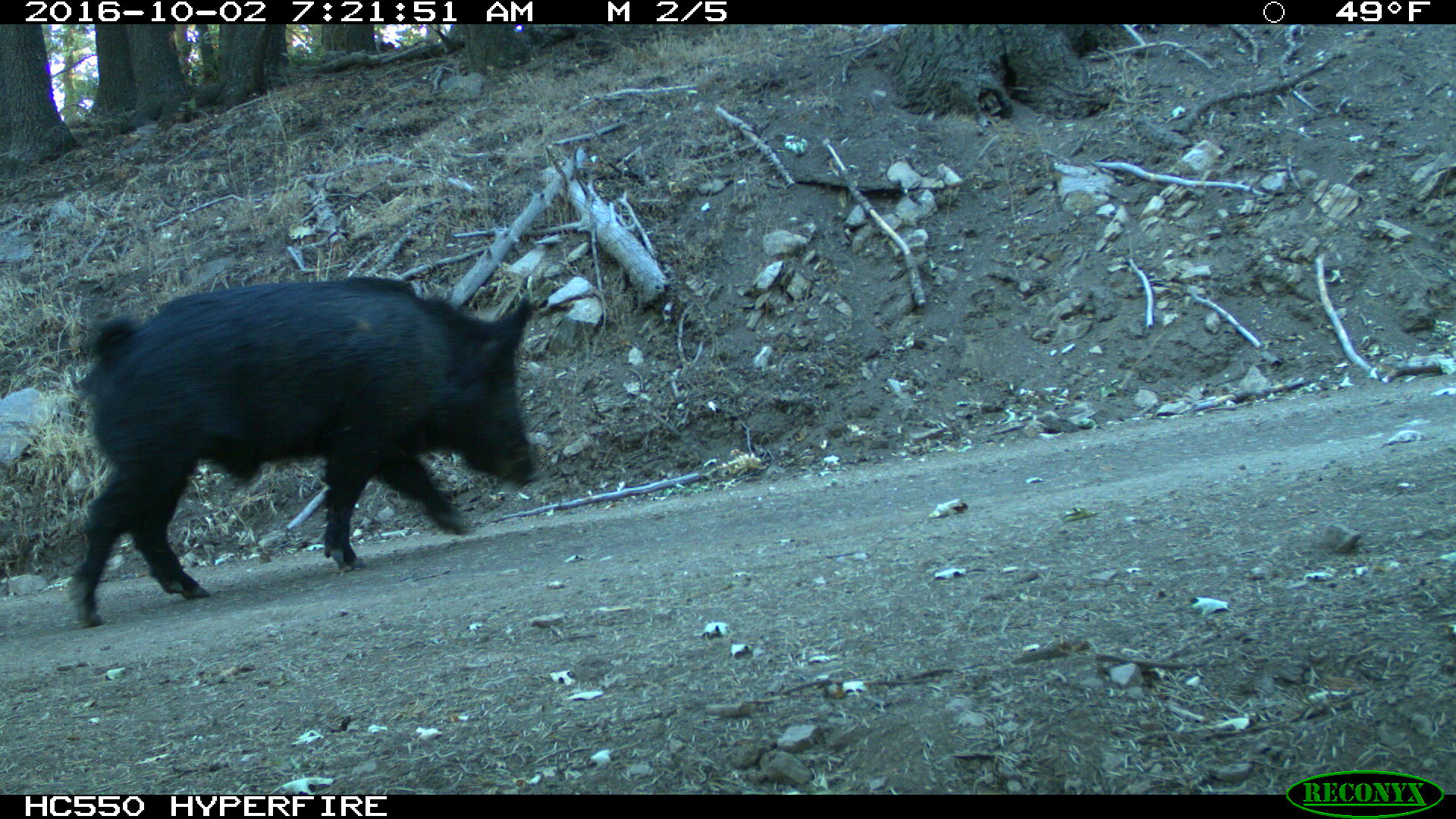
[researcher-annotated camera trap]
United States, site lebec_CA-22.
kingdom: Animalia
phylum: Chordata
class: Mammalia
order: Artiodactyla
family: Suidae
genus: Sus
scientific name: Sus scrofa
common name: wild boar